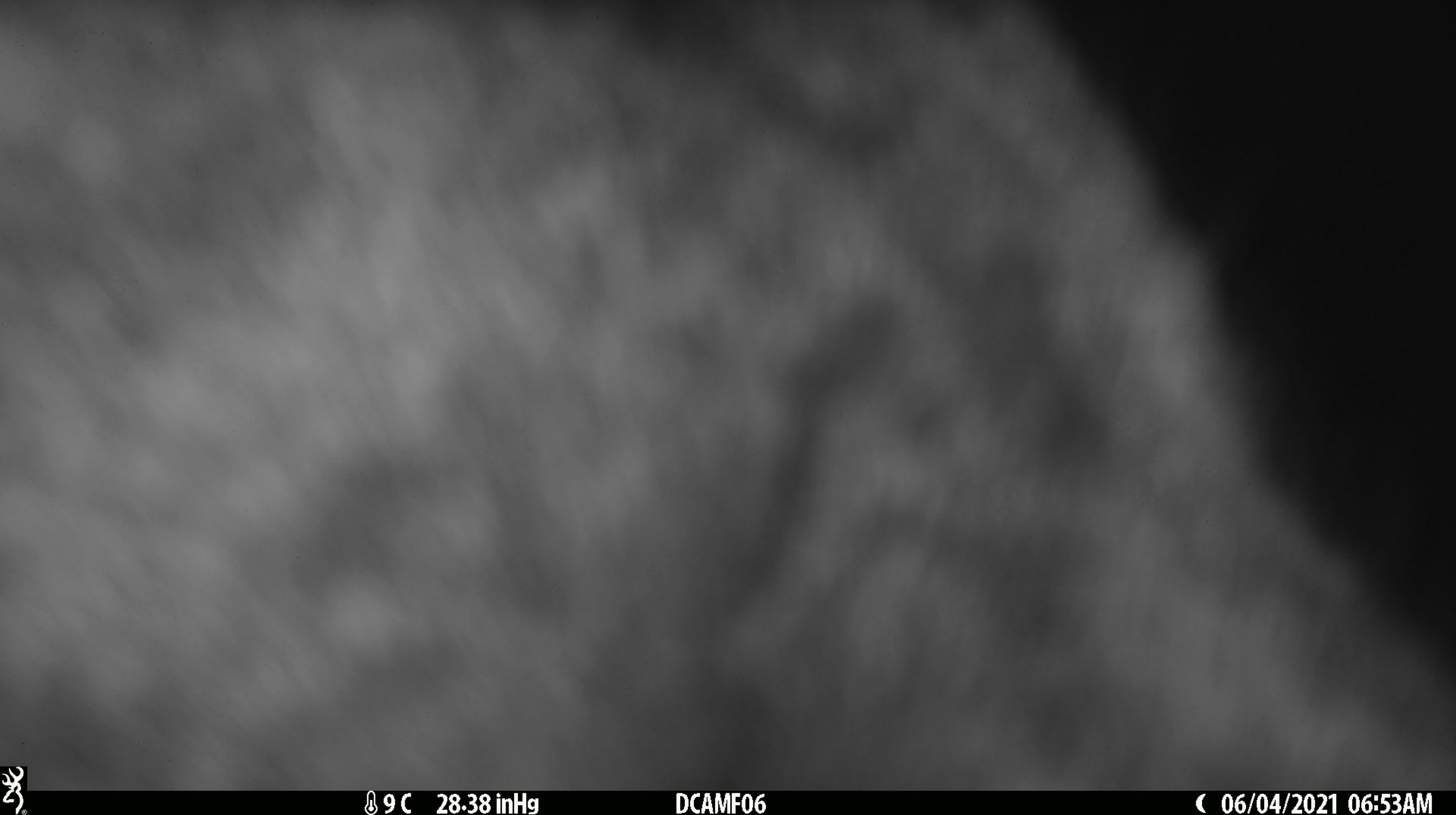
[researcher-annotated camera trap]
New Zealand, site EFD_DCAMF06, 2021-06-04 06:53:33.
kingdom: Animalia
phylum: Chordata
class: Mammalia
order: Carnivora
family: Felidae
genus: Felis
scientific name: Felis catus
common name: domestic cat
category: cat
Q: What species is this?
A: Cat (domestic cat) (Felis catus).